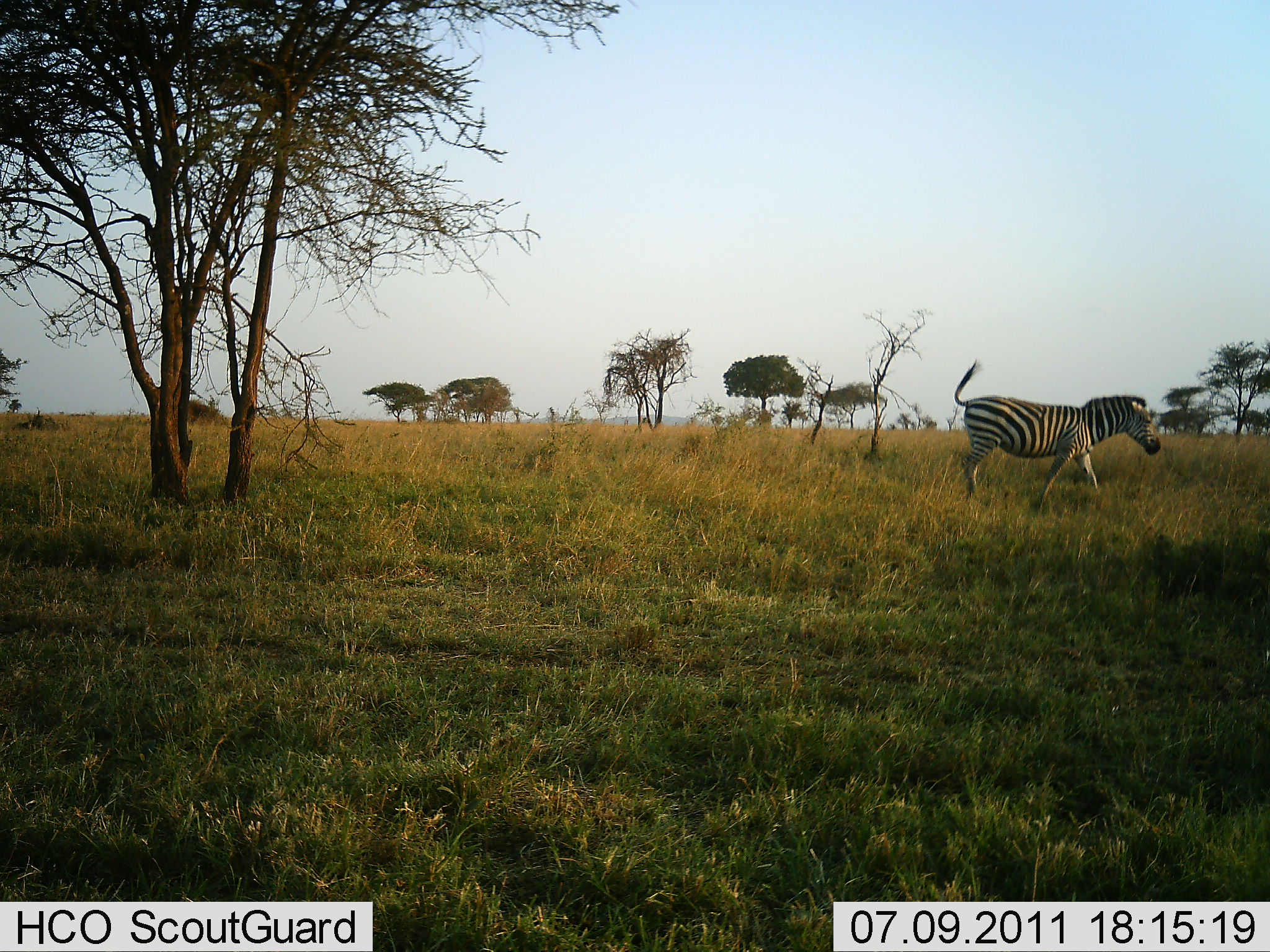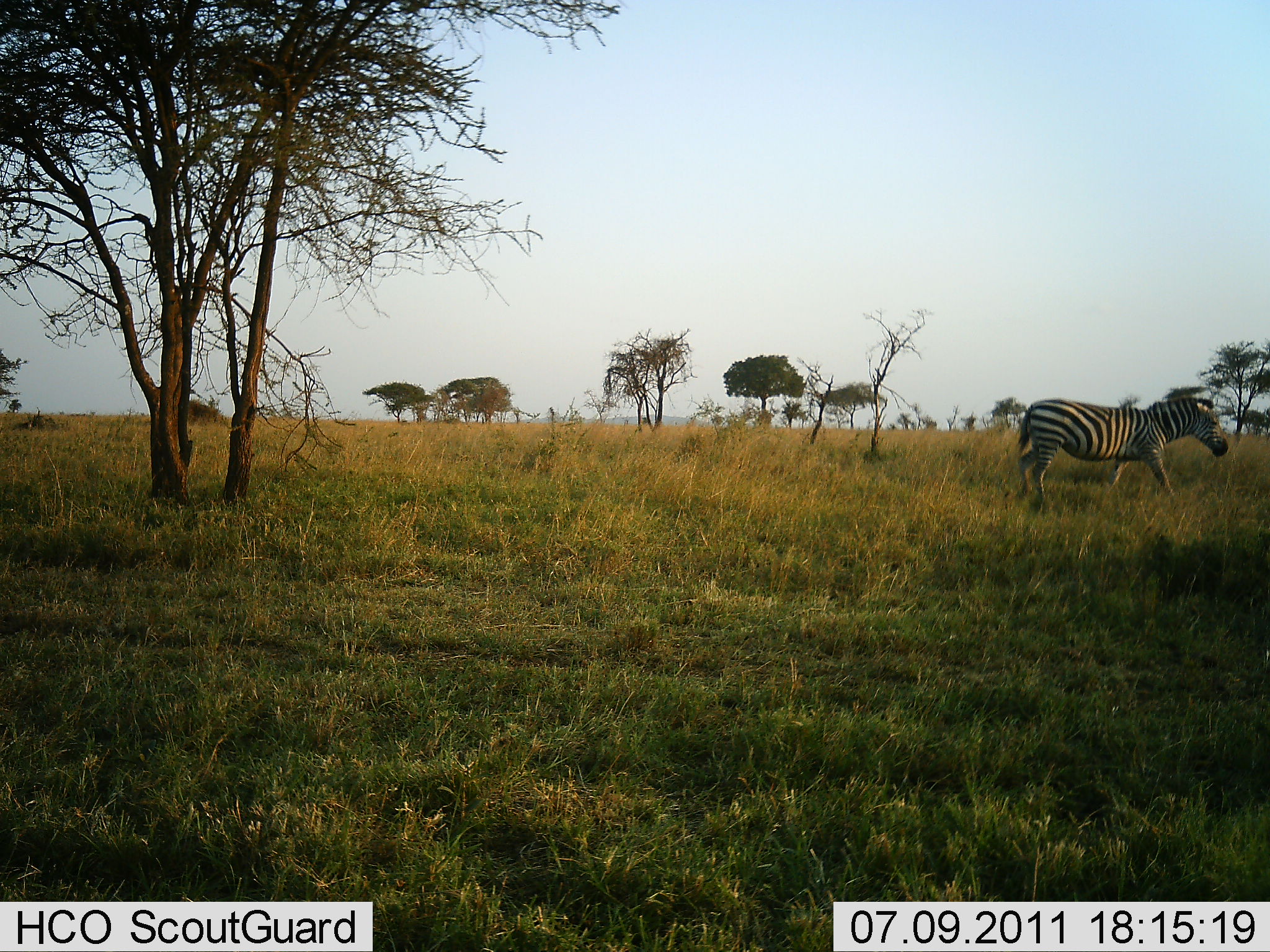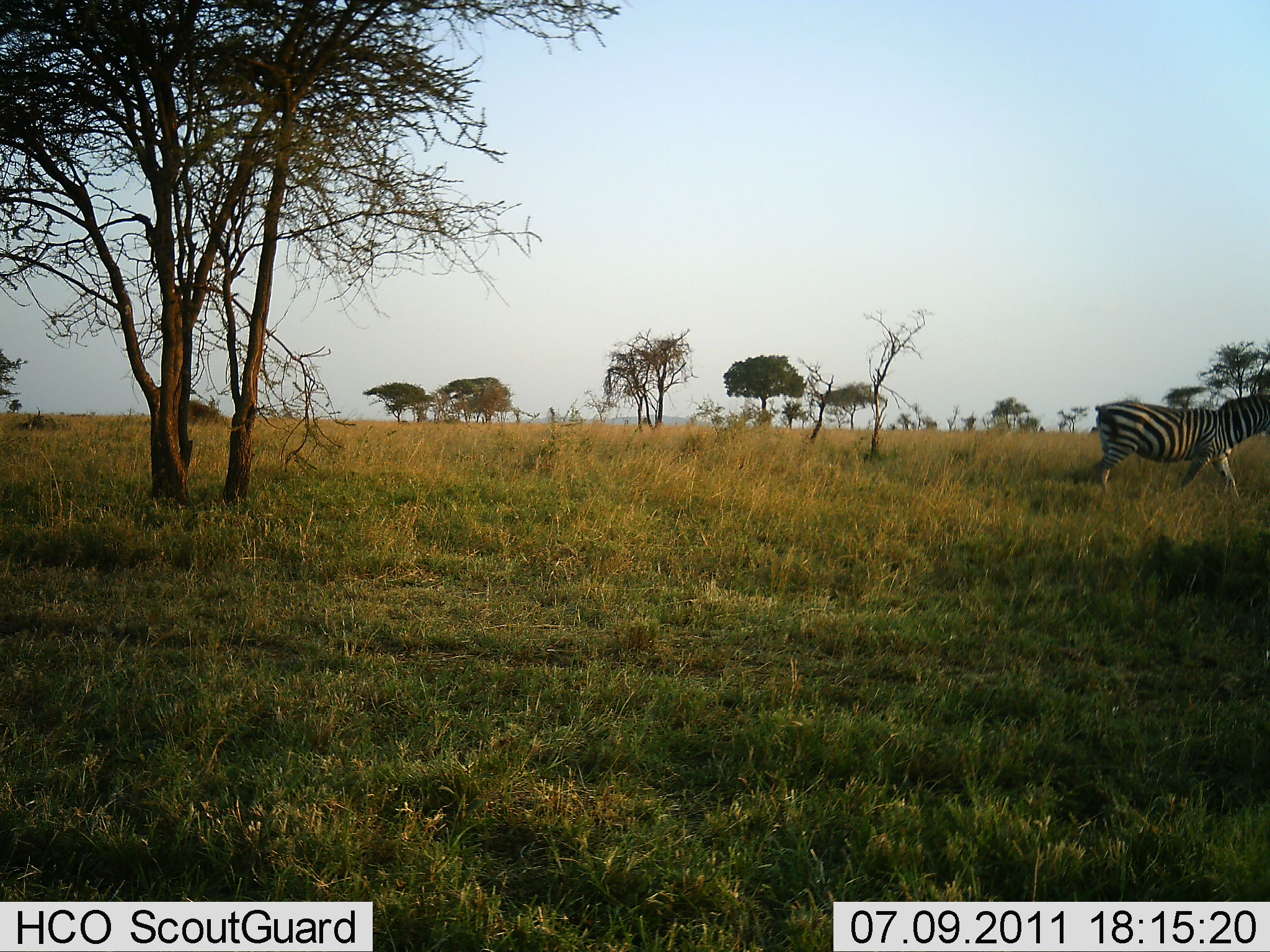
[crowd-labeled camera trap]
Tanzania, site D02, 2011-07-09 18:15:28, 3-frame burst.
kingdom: Animalia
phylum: Chordata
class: Mammalia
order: Perissodactyla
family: Equidae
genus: Equus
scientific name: Equus quagga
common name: plains zebra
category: zebra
Zebra (plains zebra) (Equus quagga), count 1. Behavior (volunteer vote fractions): standing 8%, resting 0%, moving 100%, interacting 0%. Young present (vote fraction): 0%. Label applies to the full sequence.